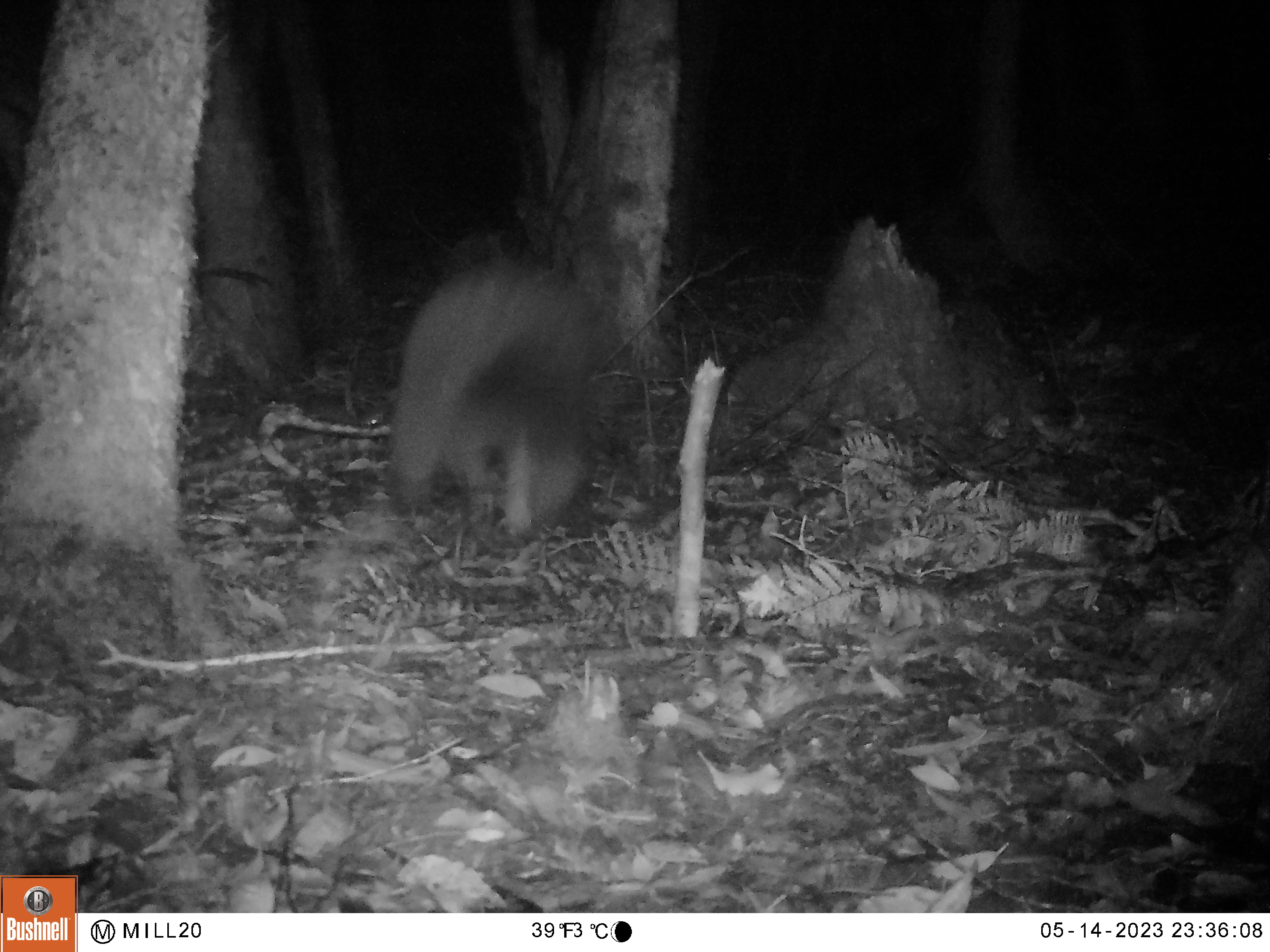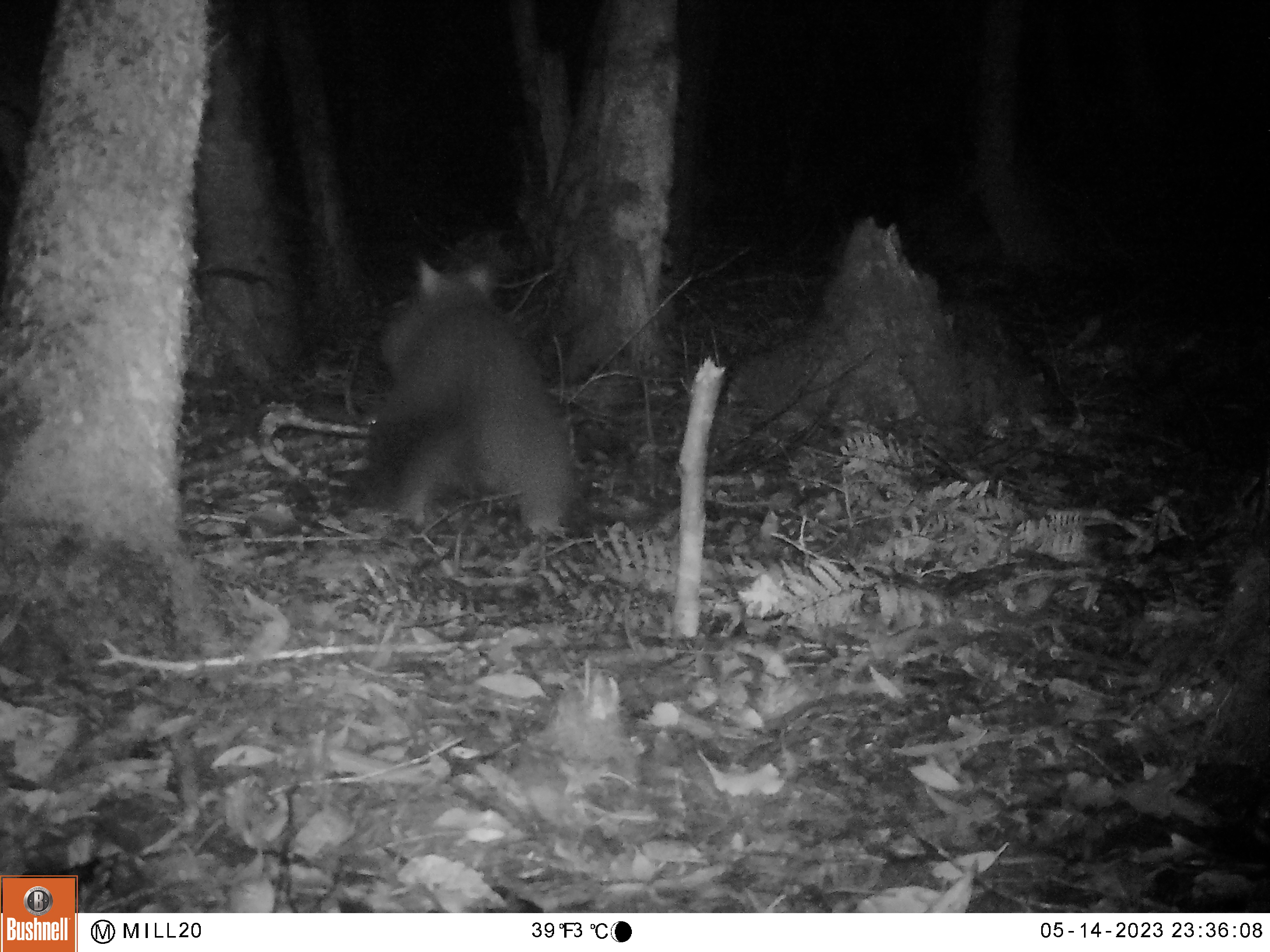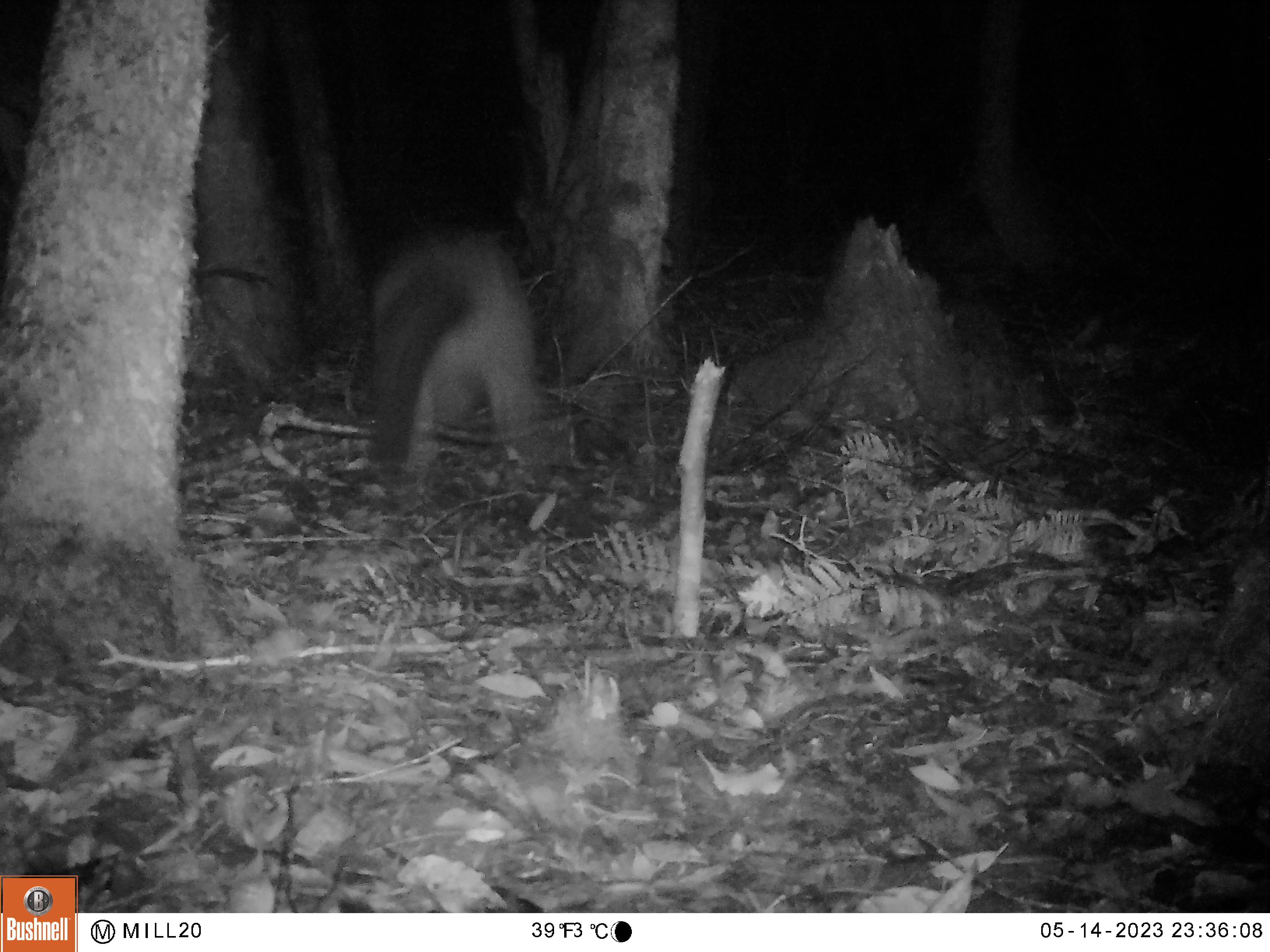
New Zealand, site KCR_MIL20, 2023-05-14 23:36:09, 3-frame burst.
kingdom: Animalia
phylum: Chordata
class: Mammalia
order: Diprotodontia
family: Phalangeridae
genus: Trichosurus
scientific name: Trichosurus vulpecula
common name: common brushtail possum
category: possum